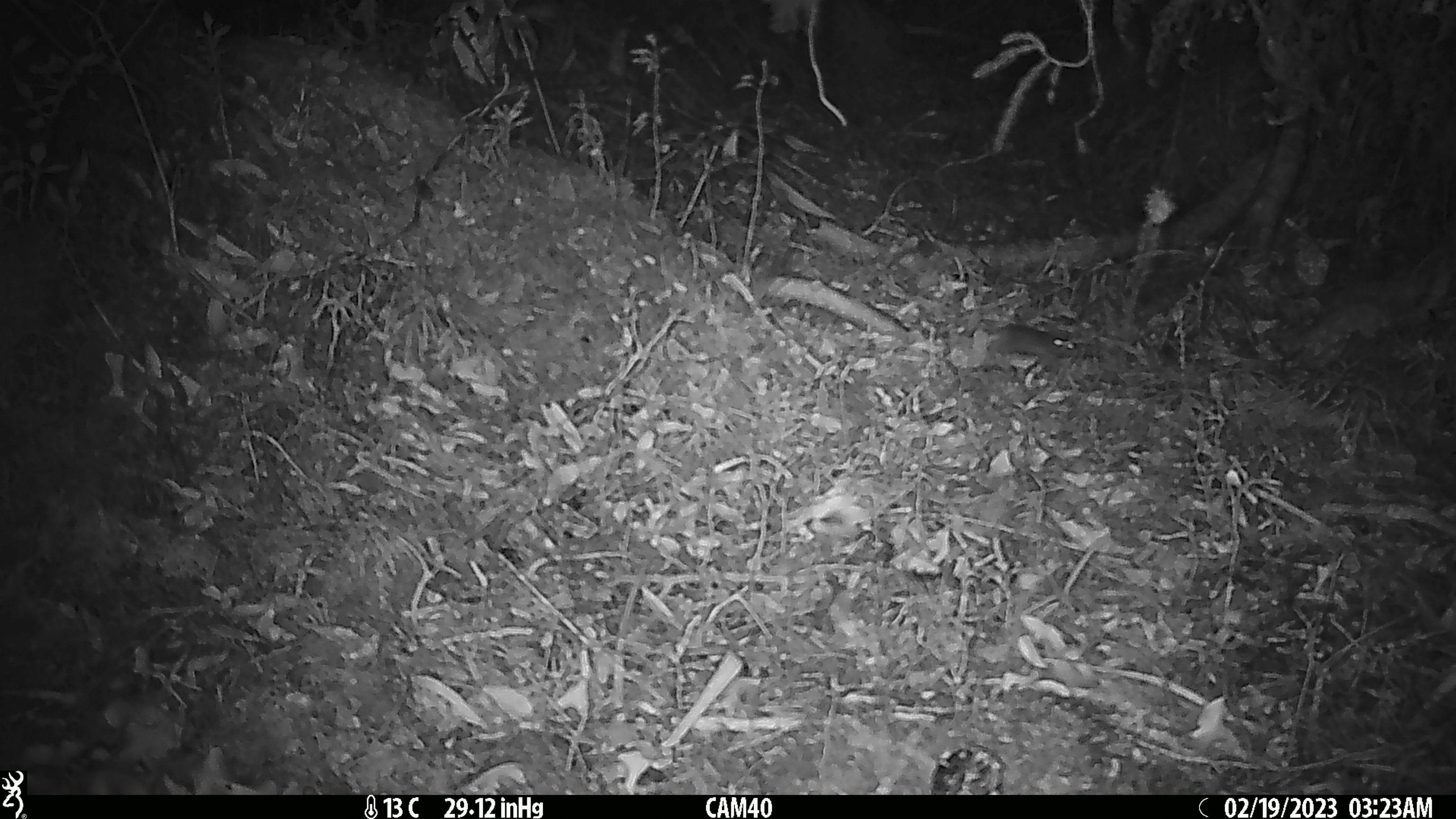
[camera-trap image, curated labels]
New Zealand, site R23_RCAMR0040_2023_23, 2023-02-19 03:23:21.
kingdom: Animalia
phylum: Chordata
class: Mammalia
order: Rodentia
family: Muridae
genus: Mus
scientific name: Mus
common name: mouse